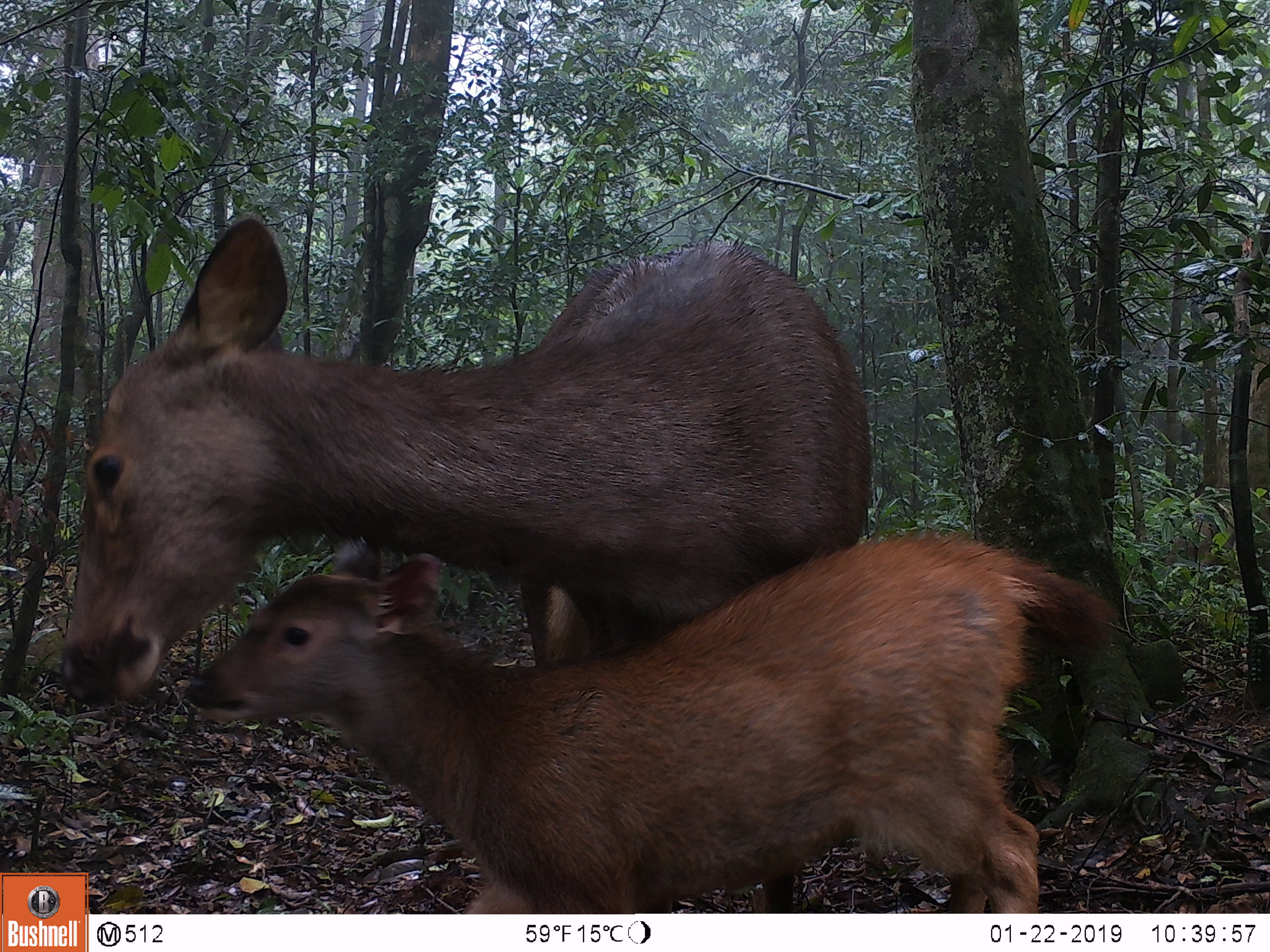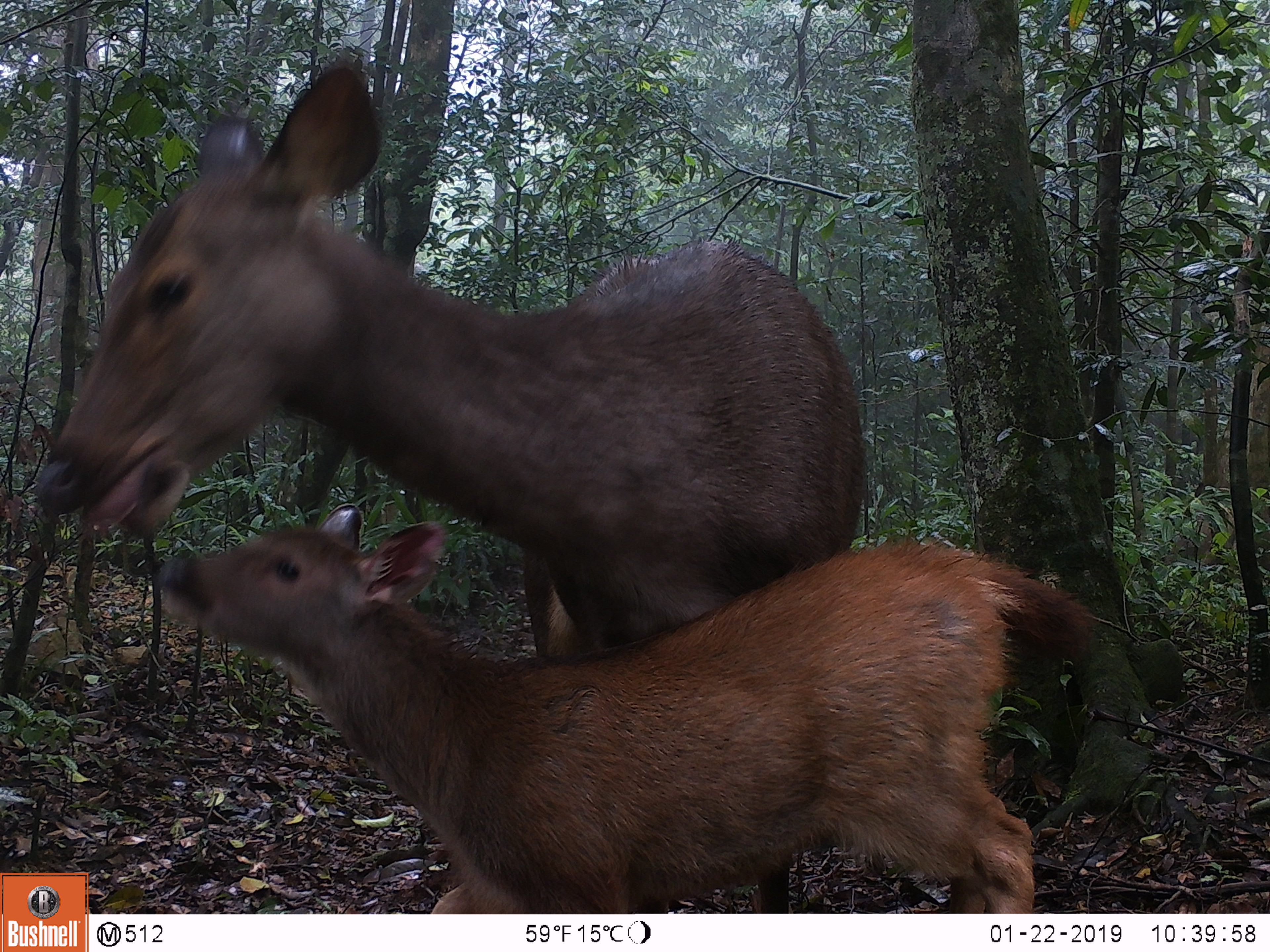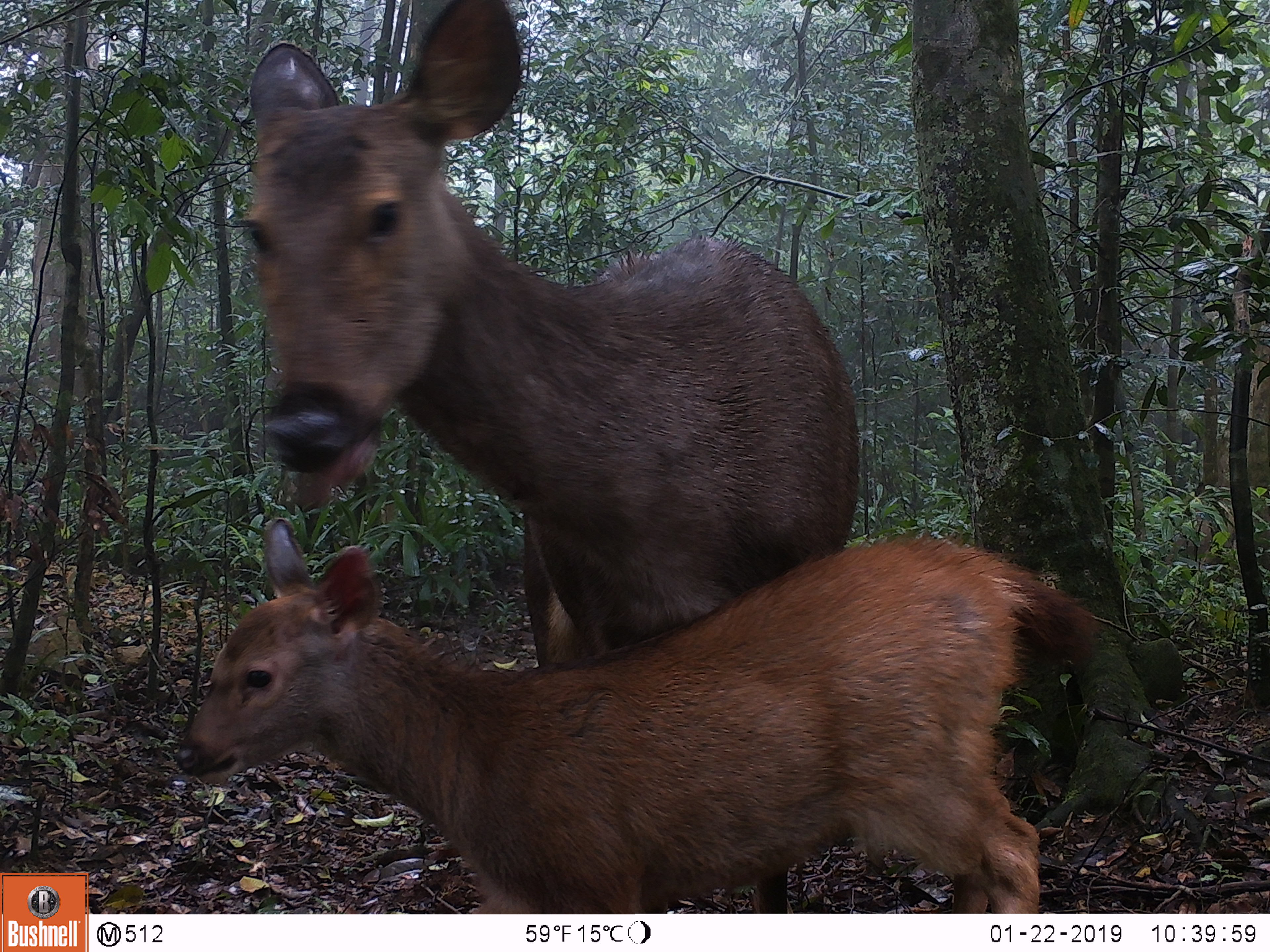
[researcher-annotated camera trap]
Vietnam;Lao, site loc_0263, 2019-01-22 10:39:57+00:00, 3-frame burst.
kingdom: Animalia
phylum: Chordata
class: Mammalia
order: Artiodactyla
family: Cervidae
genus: Rusa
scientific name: Rusa unicolor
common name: sambar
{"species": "sambar (Rusa unicolor)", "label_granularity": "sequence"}